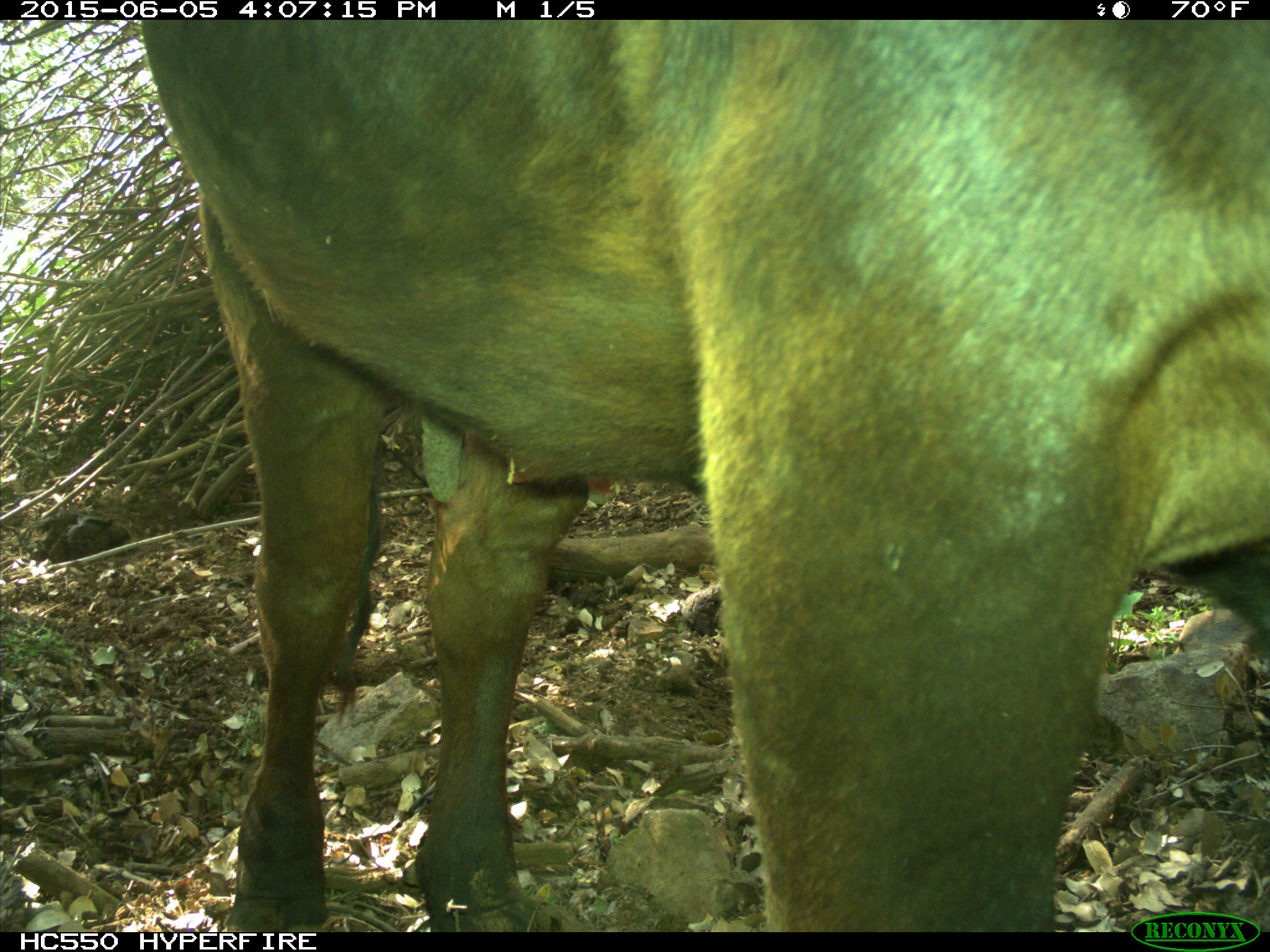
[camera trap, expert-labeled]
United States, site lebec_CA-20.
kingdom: Animalia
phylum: Chordata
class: Mammalia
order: Artiodactyla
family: Bovidae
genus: Bos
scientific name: Bos taurus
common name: domestic cow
Bos taurus (domestic cow).